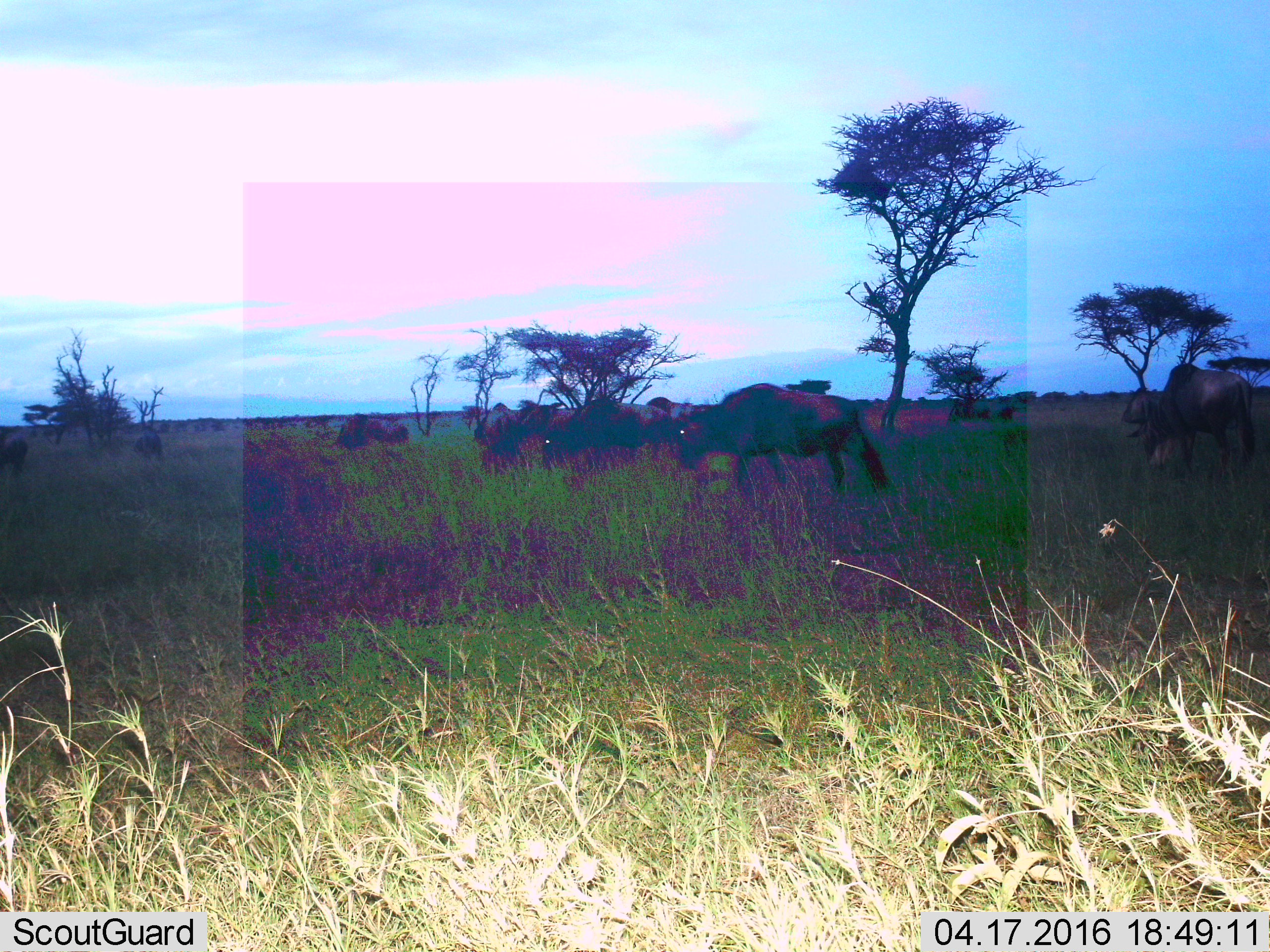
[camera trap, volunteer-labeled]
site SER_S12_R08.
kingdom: Animalia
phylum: Chordata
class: Mammalia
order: Artiodactyla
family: Bovidae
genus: Connochaetes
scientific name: Connochaetes taurinus taurinus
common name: blue wildebeest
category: wildebeestblue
Wildebeestblue (blue wildebeest) (Connochaetes taurinus taurinus), count 10. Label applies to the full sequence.